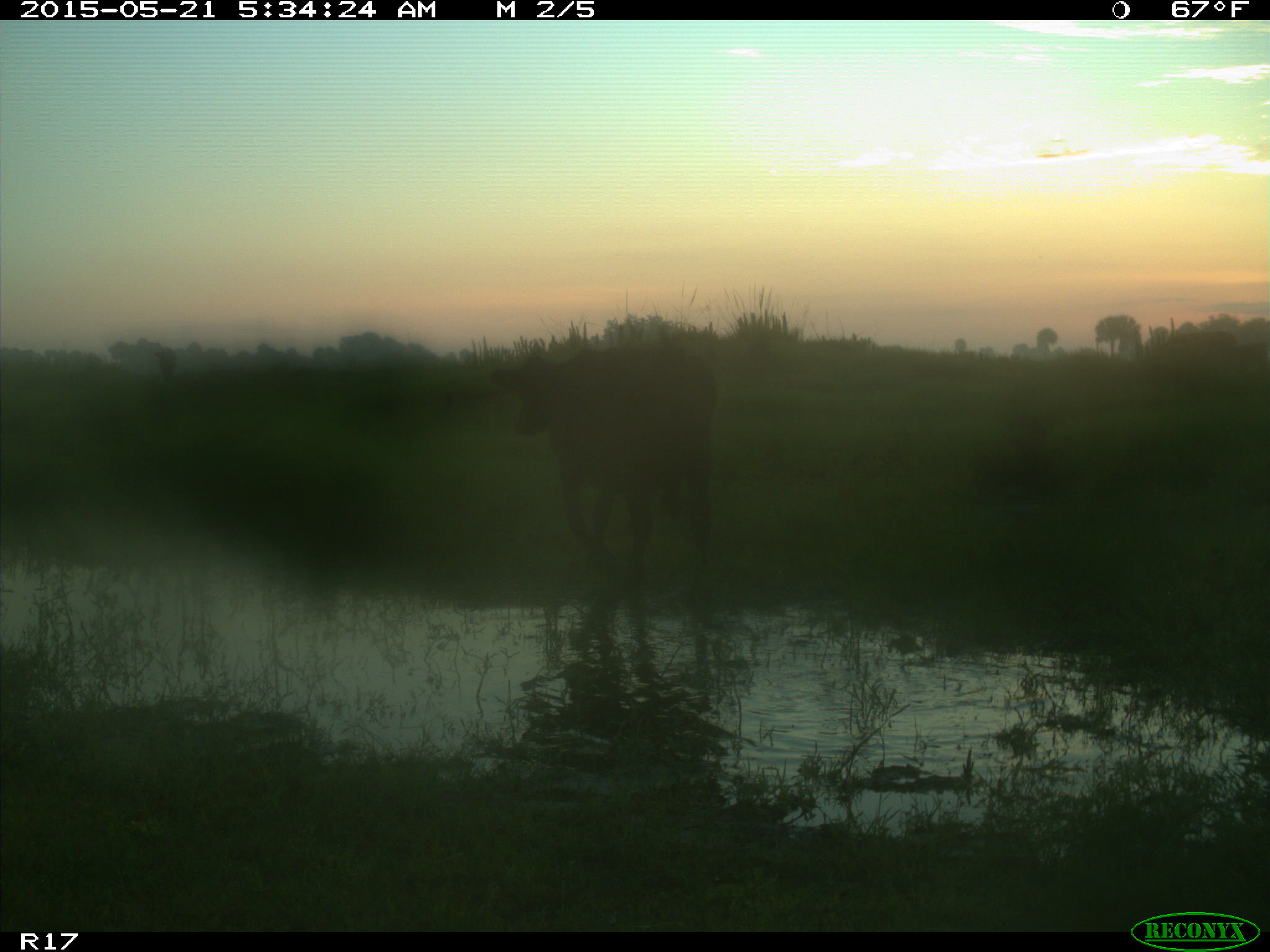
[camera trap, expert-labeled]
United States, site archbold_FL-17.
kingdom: Animalia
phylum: Chordata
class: Mammalia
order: Artiodactyla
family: Bovidae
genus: Bos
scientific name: Bos taurus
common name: domestic cow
Bos taurus (domestic cow).